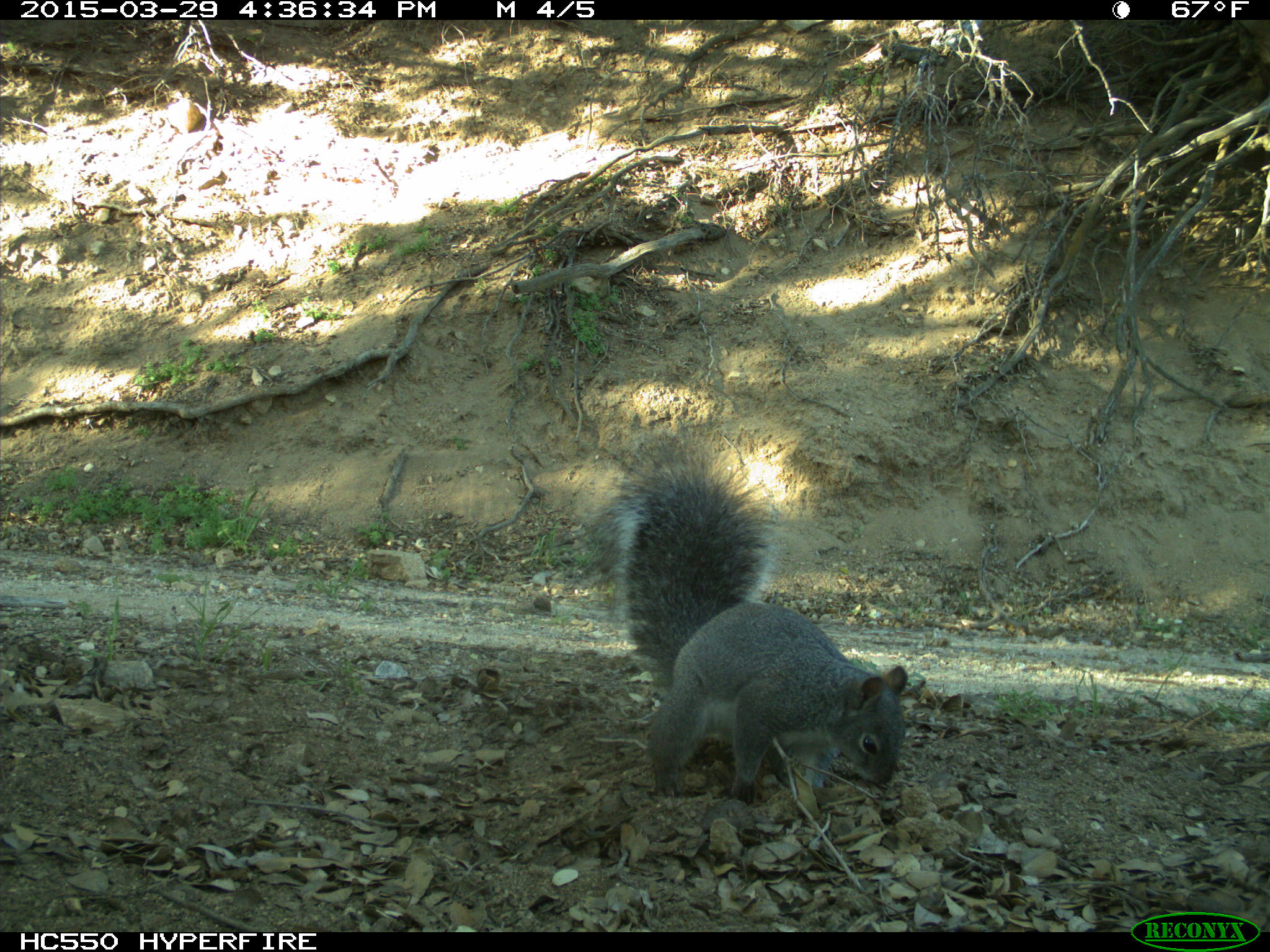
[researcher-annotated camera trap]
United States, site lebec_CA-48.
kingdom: Animalia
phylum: Chordata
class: Mammalia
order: Rodentia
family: Sciuridae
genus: Sciurus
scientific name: Sciurus carolinensis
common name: eastern gray squirrel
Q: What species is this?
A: Sciurus carolinensis (eastern gray squirrel).